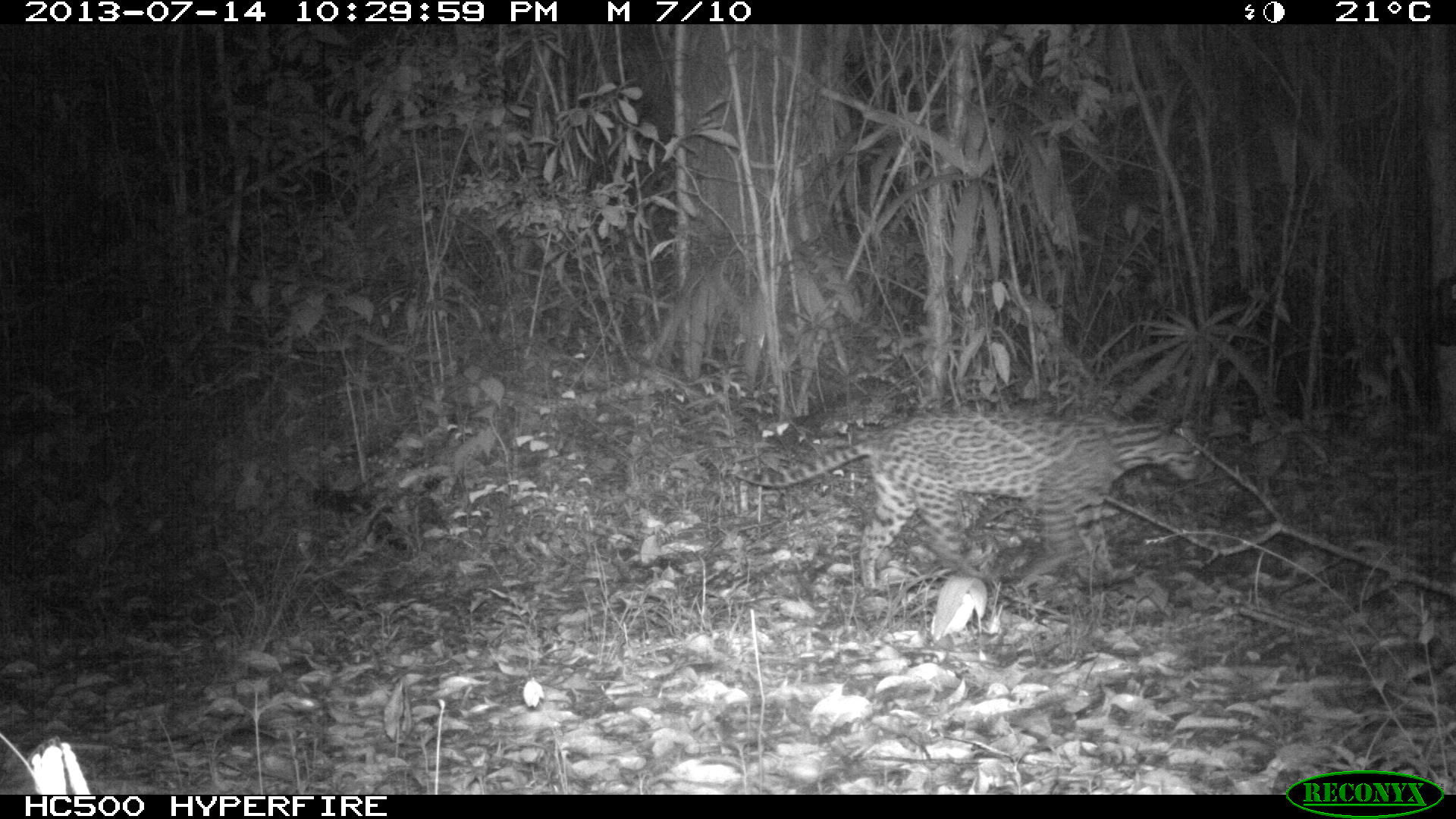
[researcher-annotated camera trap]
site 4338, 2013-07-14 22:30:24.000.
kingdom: Animalia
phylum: Chordata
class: Mammalia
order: Carnivora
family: Felidae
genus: Leopardus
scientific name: Leopardus pardalis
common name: ocelot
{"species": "Leopardus pardalis (ocelot)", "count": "1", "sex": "female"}